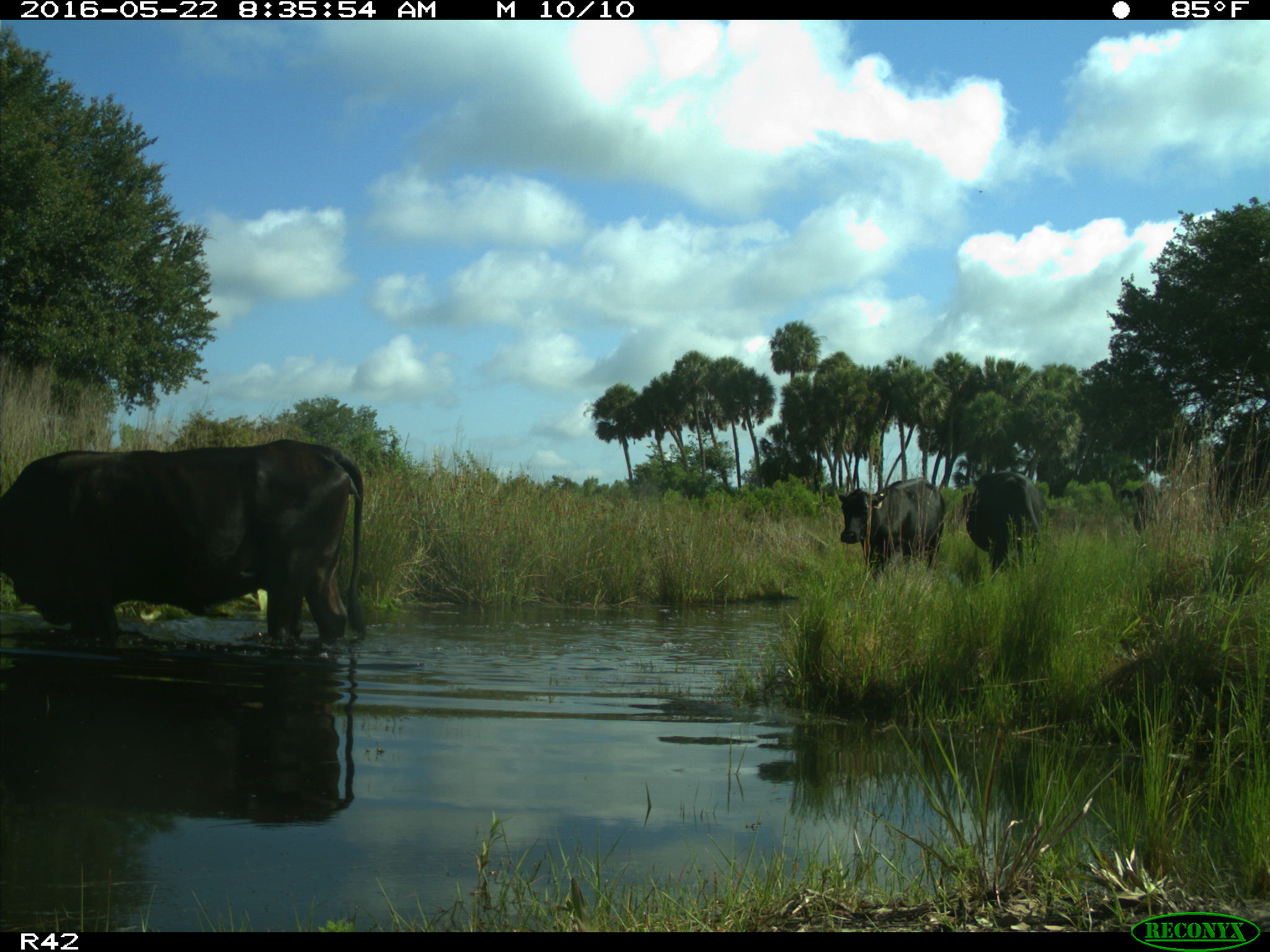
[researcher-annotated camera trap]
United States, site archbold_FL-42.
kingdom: Animalia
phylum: Chordata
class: Mammalia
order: Artiodactyla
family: Bovidae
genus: Bos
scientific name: Bos taurus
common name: domestic cow